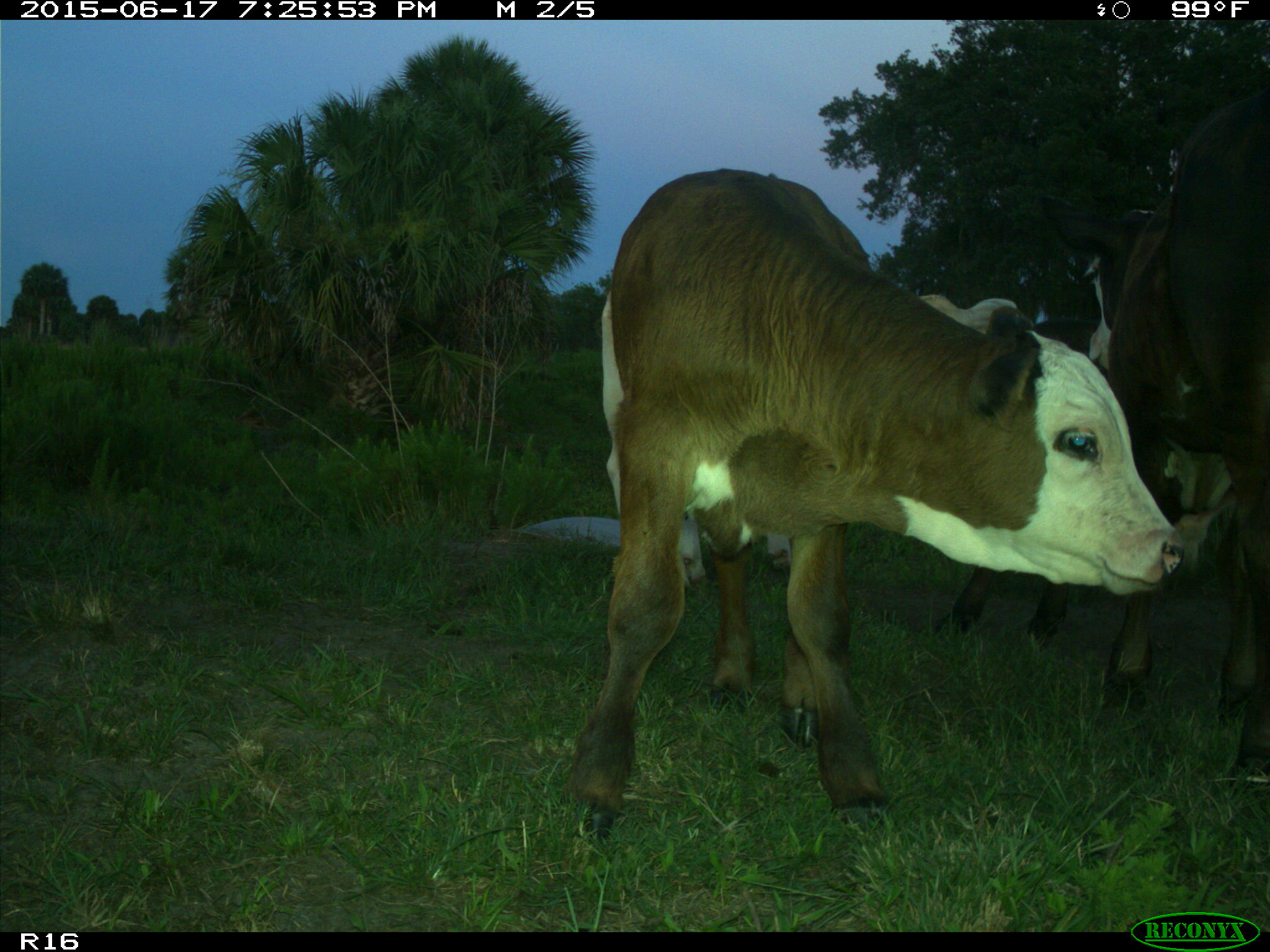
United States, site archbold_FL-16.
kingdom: Animalia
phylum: Chordata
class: Mammalia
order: Artiodactyla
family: Bovidae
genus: Bos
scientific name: Bos taurus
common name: domestic cow